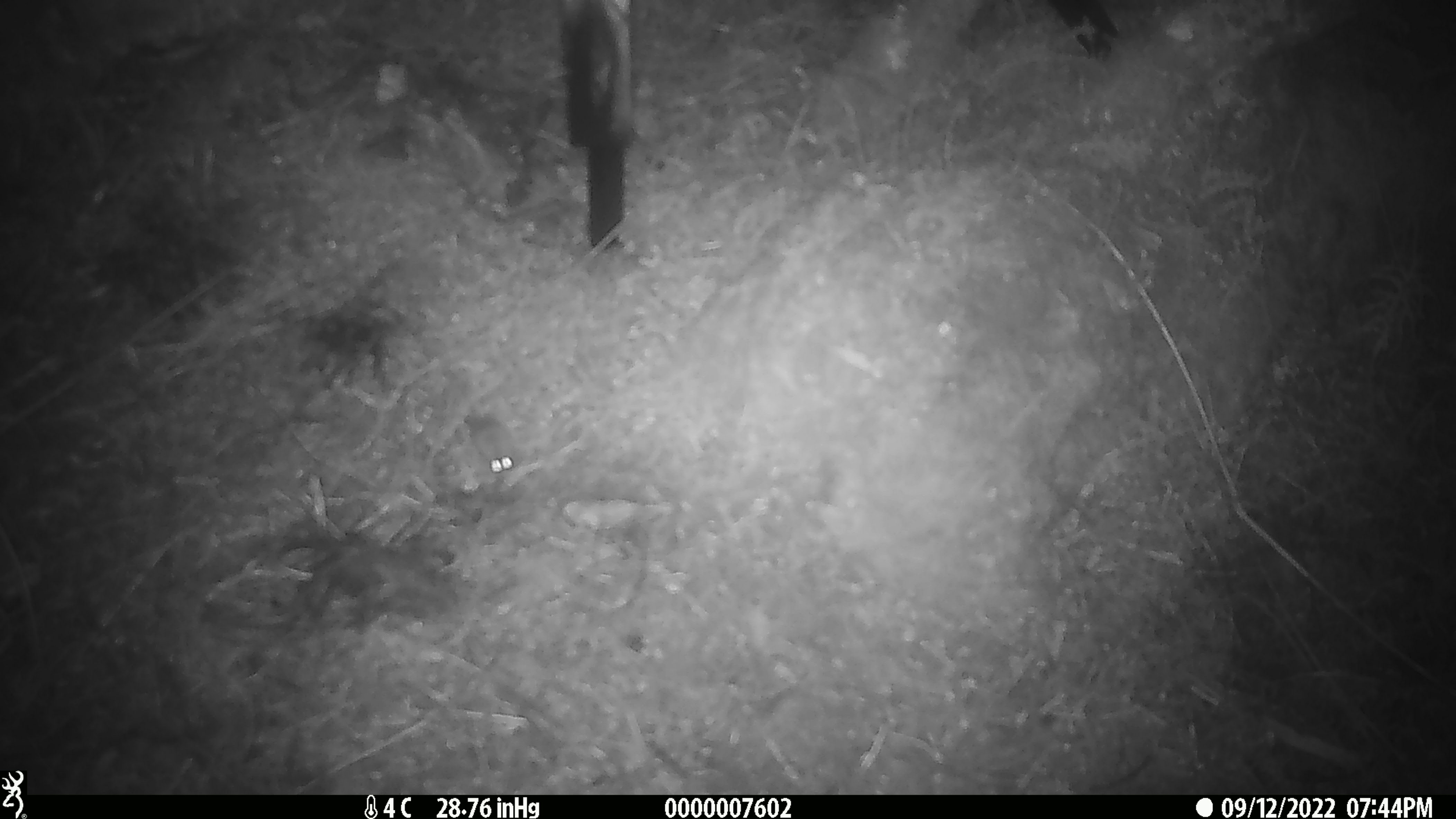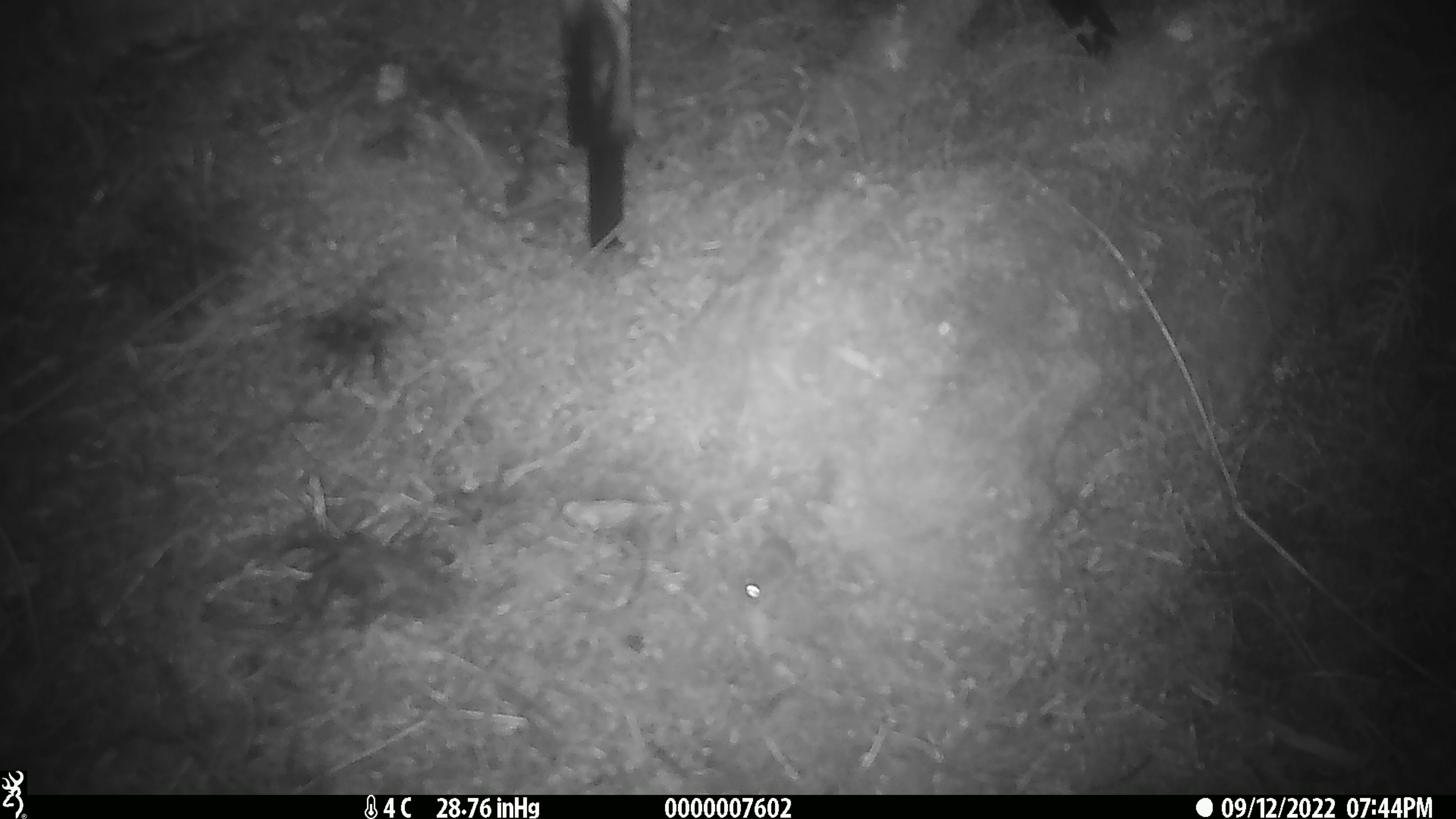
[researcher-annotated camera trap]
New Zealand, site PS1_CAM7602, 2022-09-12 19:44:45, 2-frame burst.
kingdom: Animalia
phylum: Chordata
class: Mammalia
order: Rodentia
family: Muridae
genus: Mus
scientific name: Mus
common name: mouse